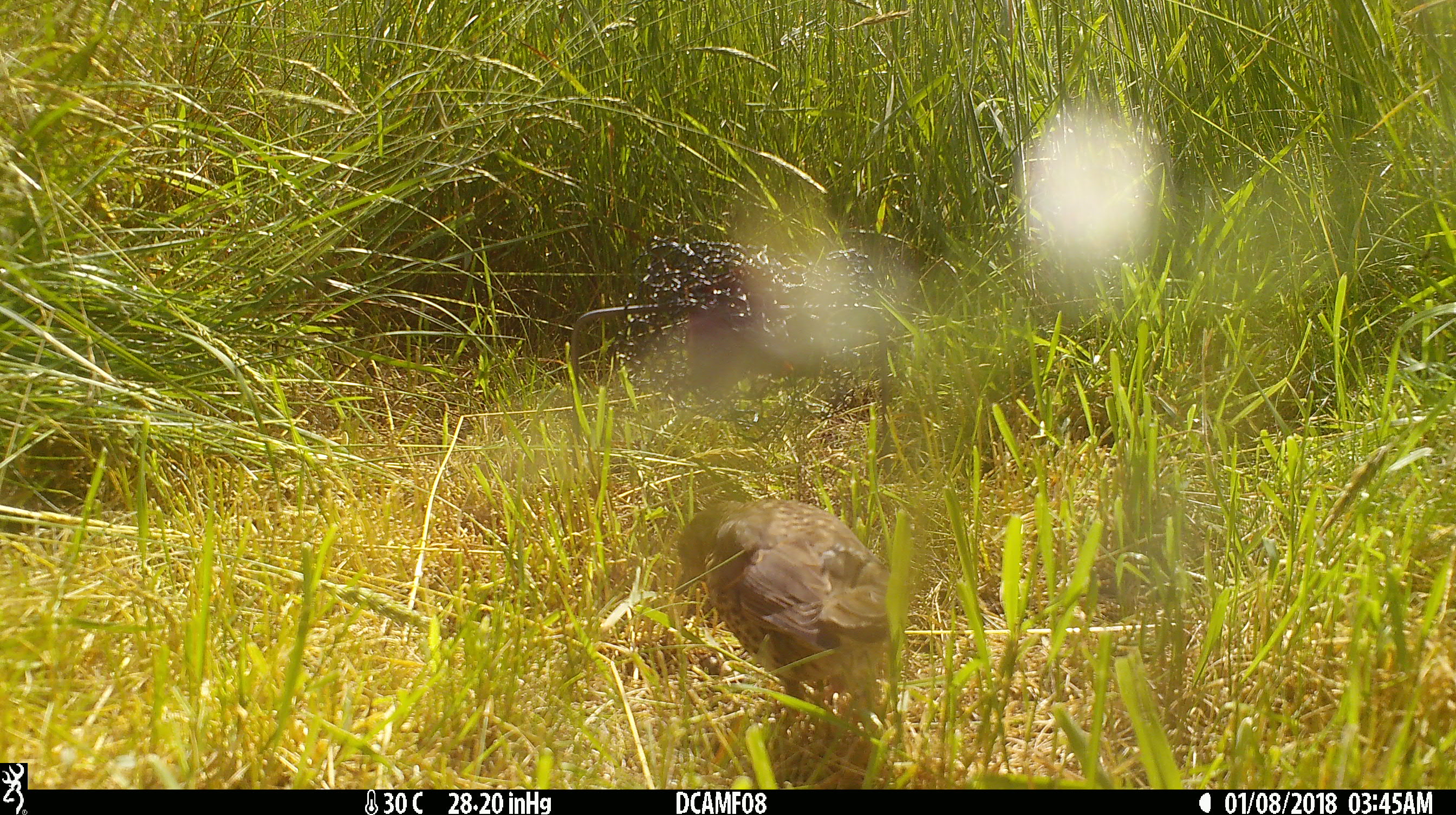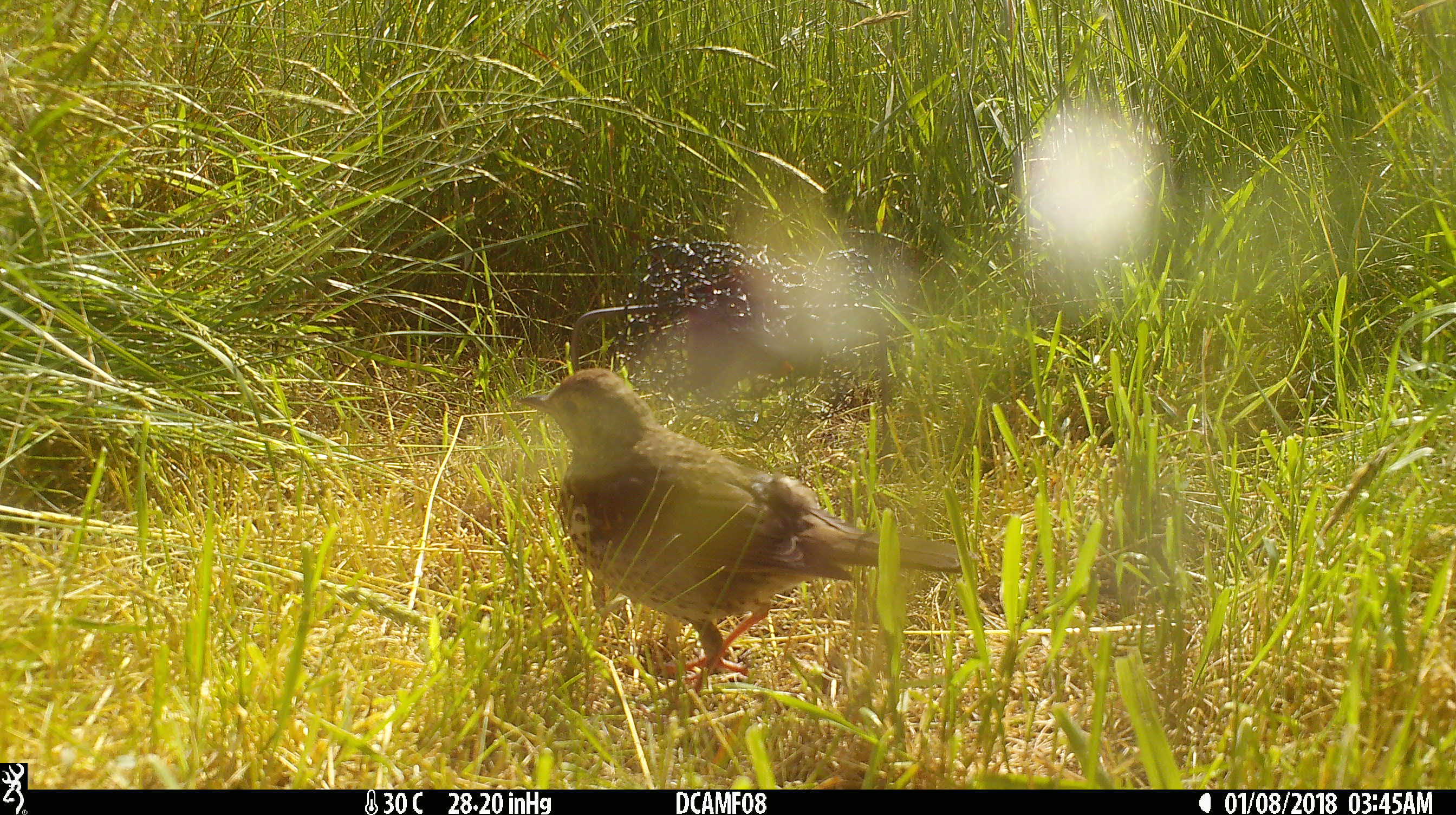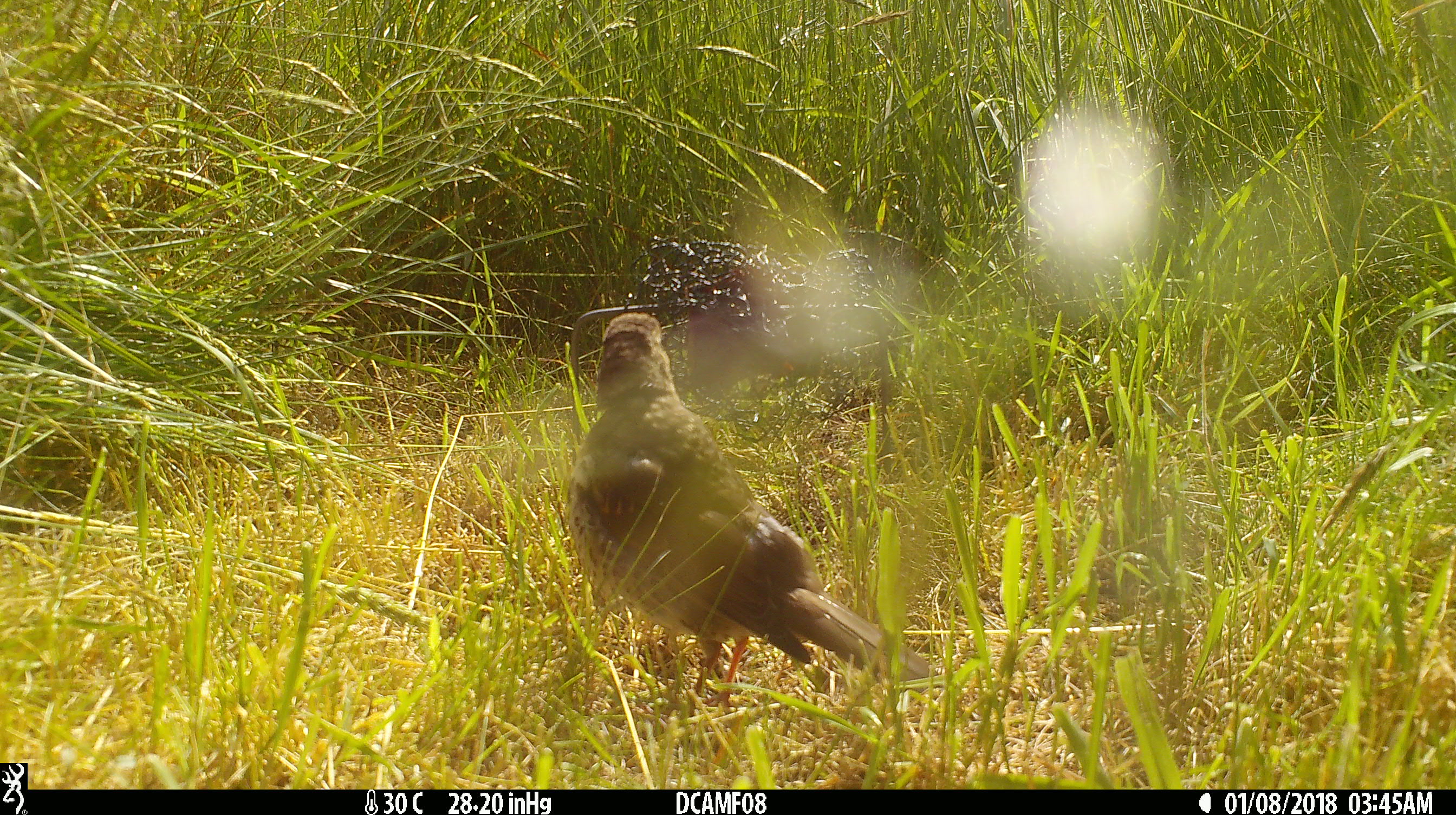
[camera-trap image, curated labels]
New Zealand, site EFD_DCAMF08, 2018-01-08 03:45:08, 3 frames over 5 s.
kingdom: Animalia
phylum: Chordata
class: Aves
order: Passeriformes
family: Turdidae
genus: Turdus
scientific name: Turdus philomelos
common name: song thrush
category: thrush